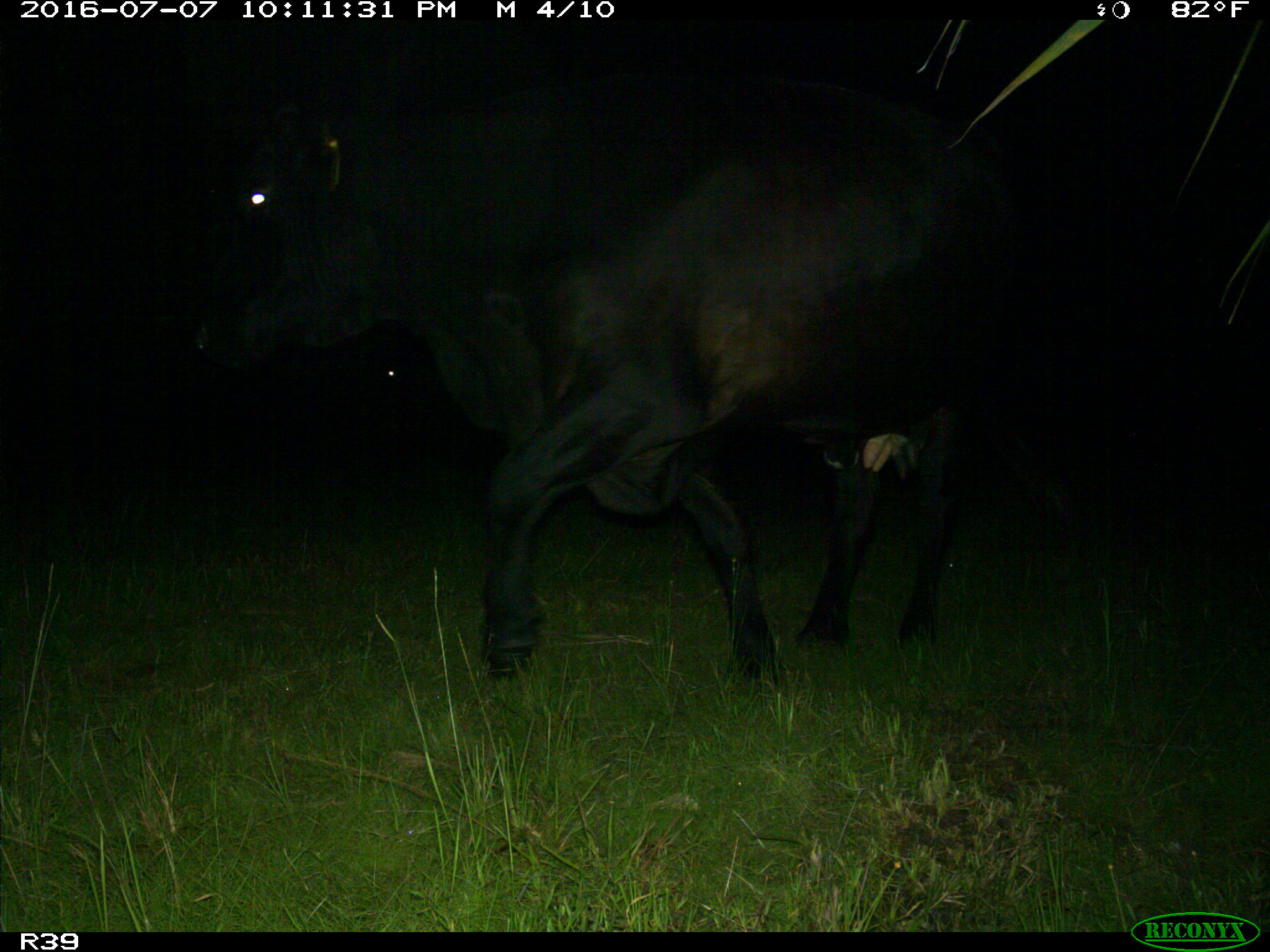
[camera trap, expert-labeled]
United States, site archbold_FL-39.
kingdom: Animalia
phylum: Chordata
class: Mammalia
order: Artiodactyla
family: Bovidae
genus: Bos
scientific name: Bos taurus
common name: domestic cow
Bos taurus (domestic cow).